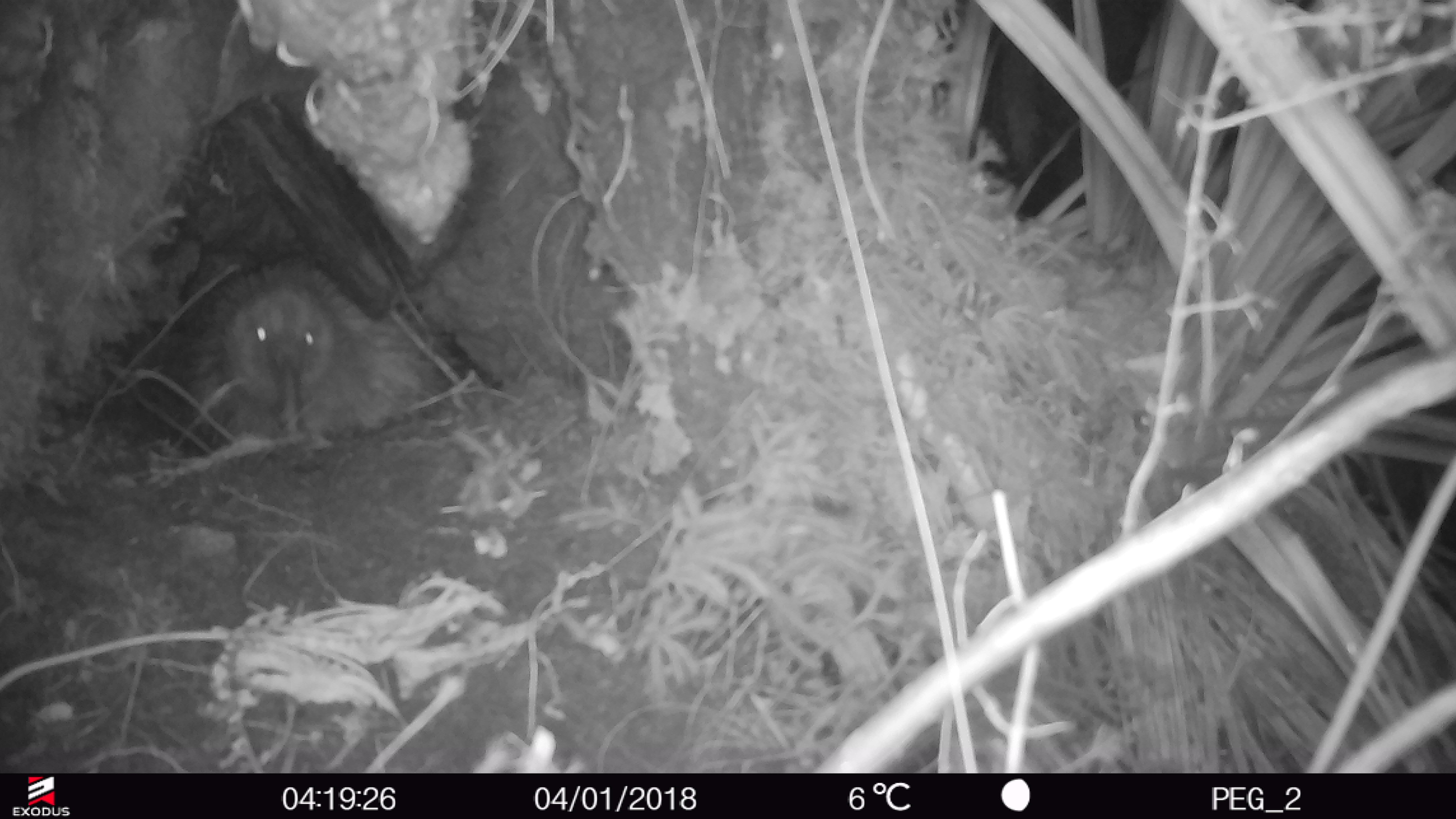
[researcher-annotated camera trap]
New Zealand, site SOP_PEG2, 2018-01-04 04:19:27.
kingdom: Animalia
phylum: Chordata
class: Aves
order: Apterygiformes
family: Apterygidae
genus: Apteryx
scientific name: Apteryx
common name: kiwi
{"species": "kiwi (Apteryx)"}